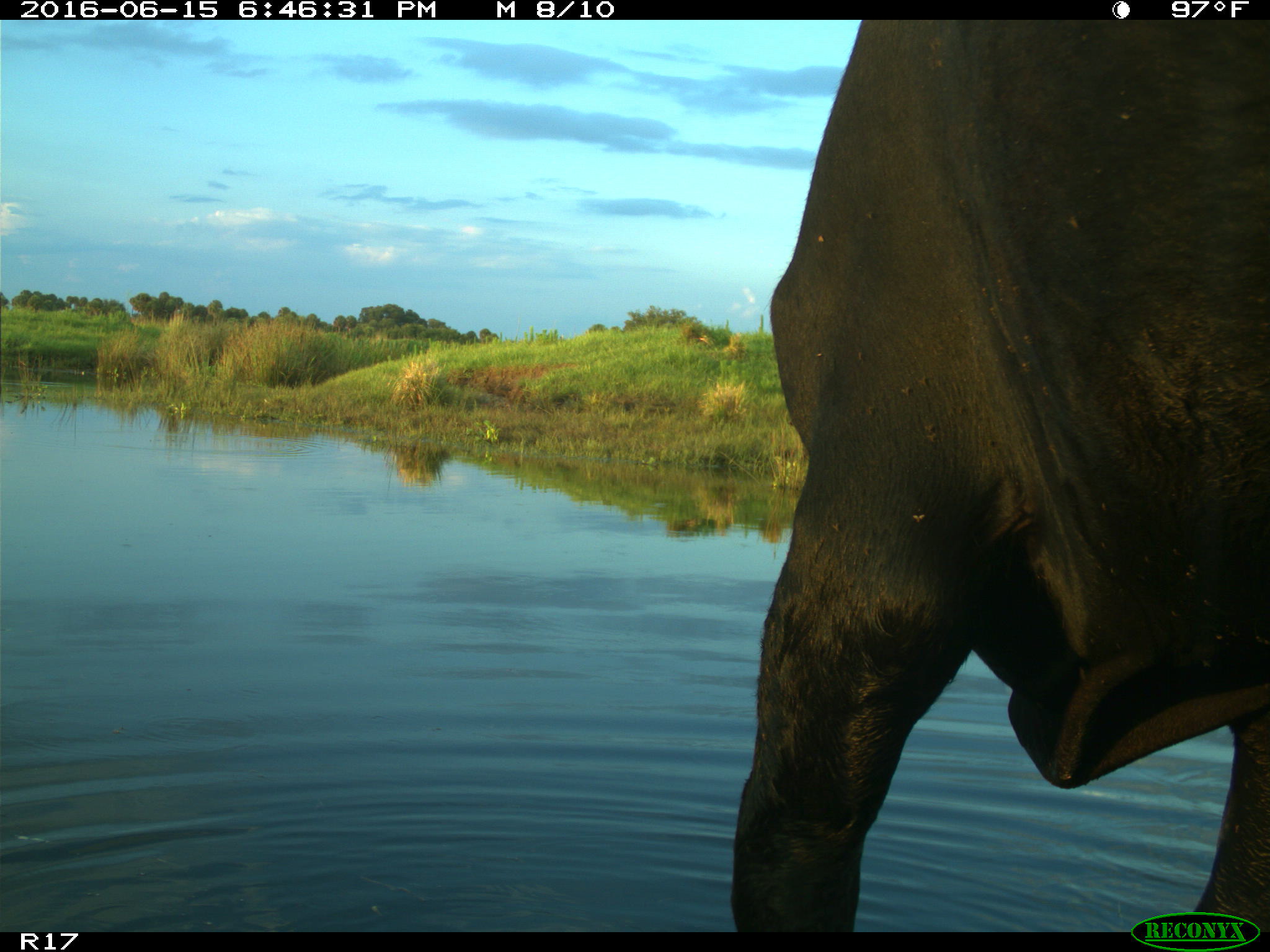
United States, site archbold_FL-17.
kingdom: Animalia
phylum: Chordata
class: Mammalia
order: Artiodactyla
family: Bovidae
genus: Bos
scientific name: Bos taurus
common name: domestic cow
Bos taurus (domestic cow).